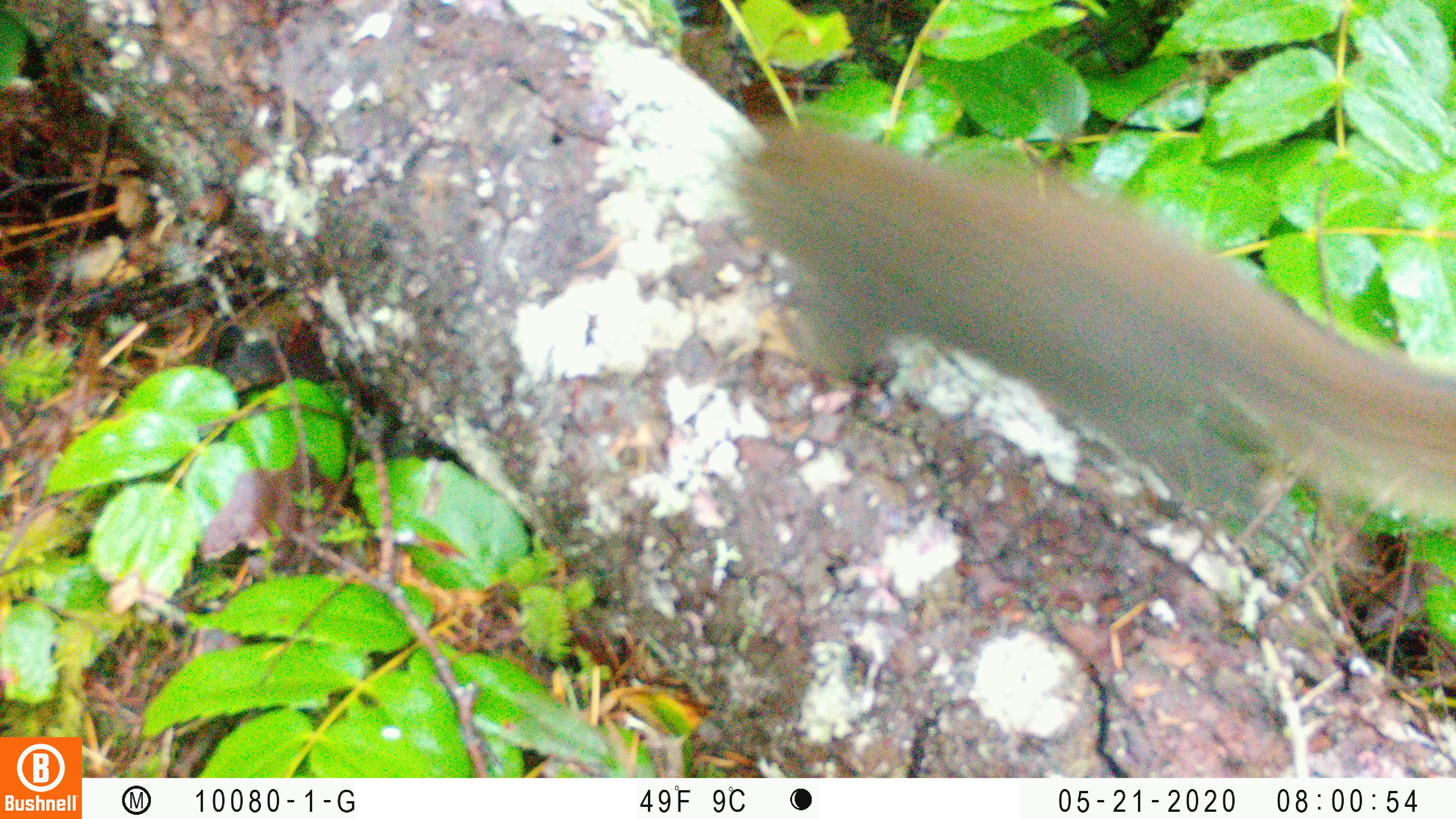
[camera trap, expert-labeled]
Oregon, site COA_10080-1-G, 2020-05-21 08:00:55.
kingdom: Animalia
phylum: Chordata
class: Mammalia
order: Rodentia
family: Sciuridae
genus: Tamiasciurus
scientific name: Tamiasciurus douglasii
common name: douglas squirrel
Douglas squirrel (Tamiasciurus douglasii).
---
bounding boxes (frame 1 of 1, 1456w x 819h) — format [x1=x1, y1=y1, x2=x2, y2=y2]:
douglas squirrel: [x1=732, y1=127, x2=1450, y2=518]